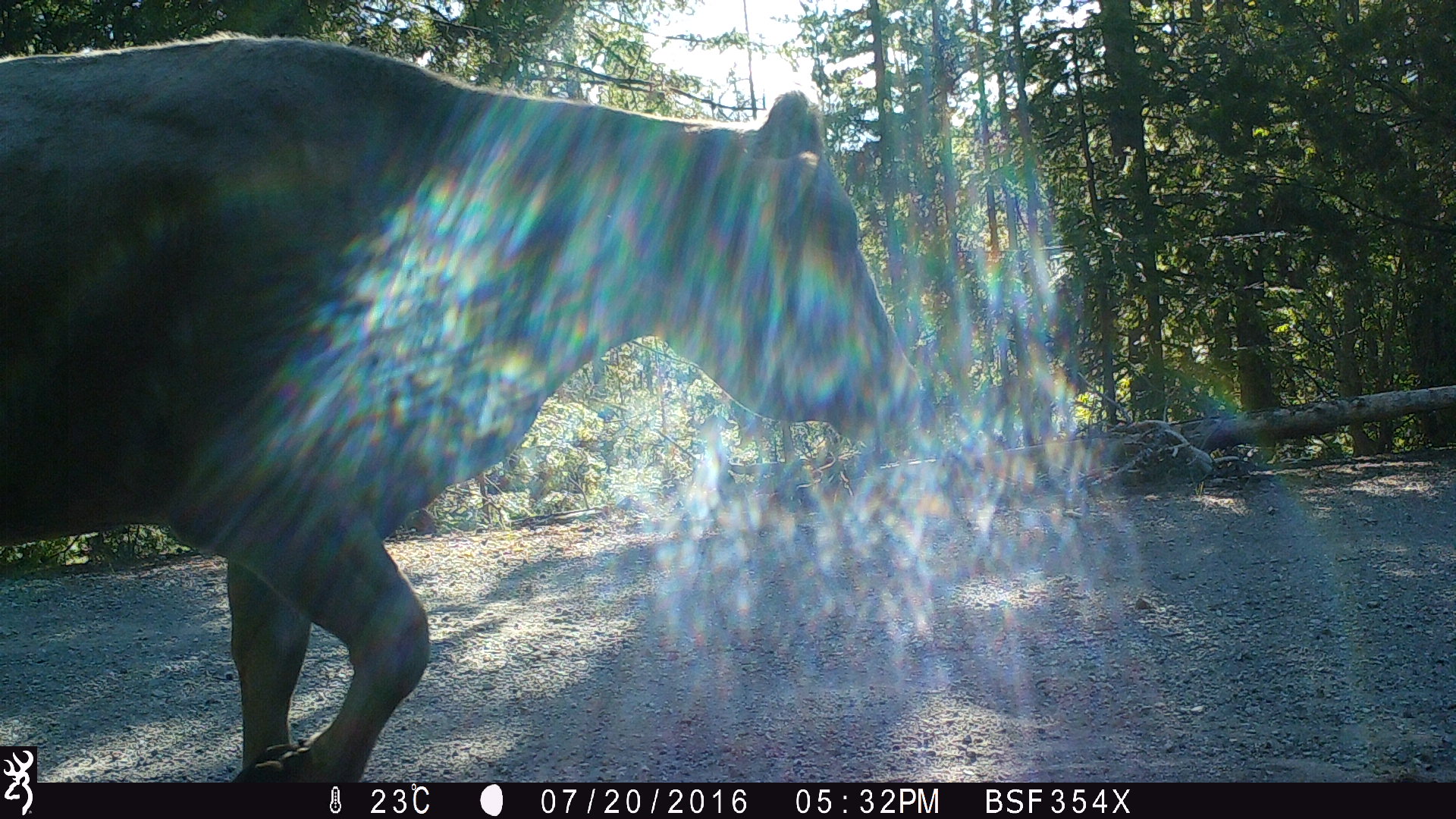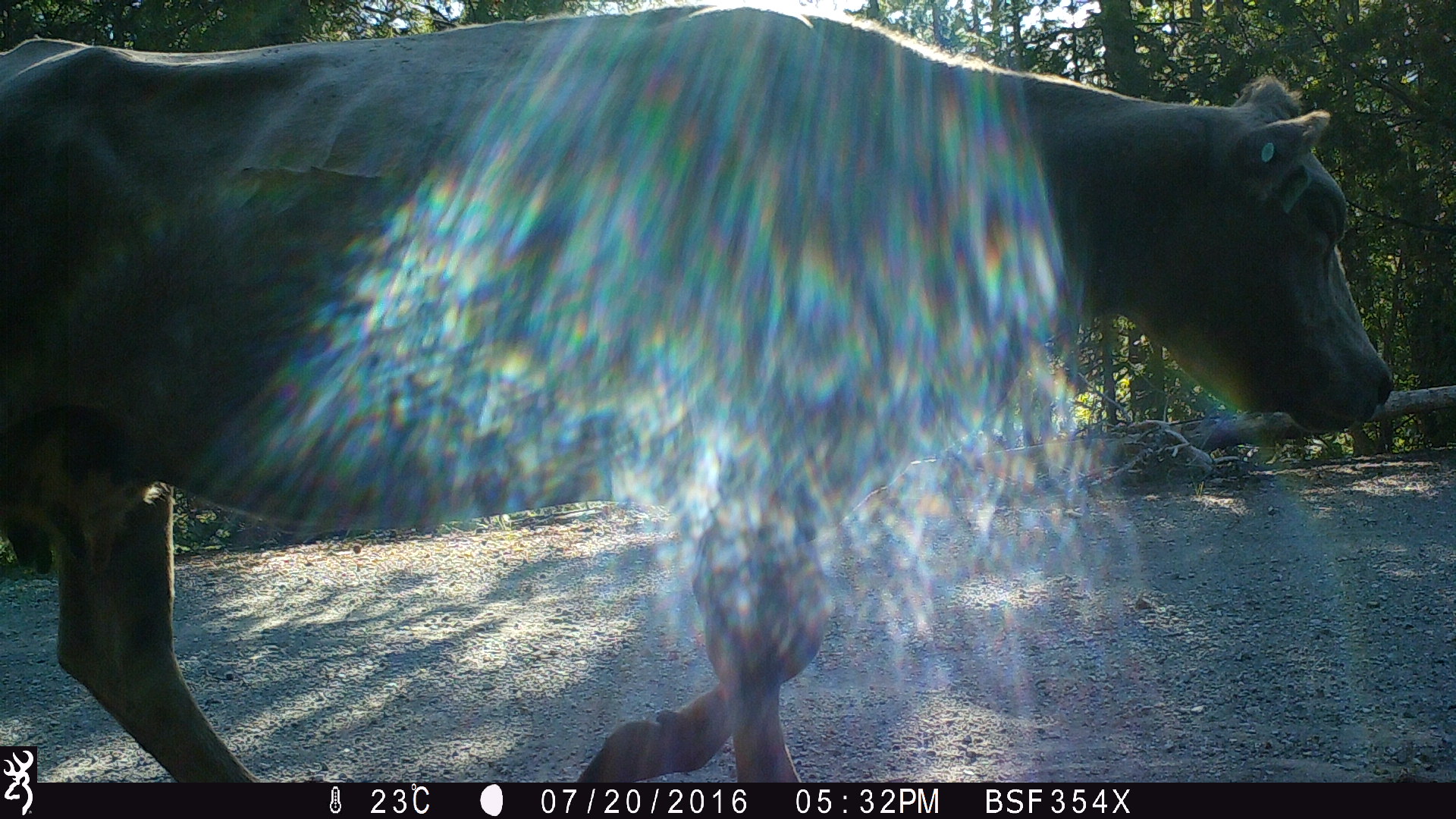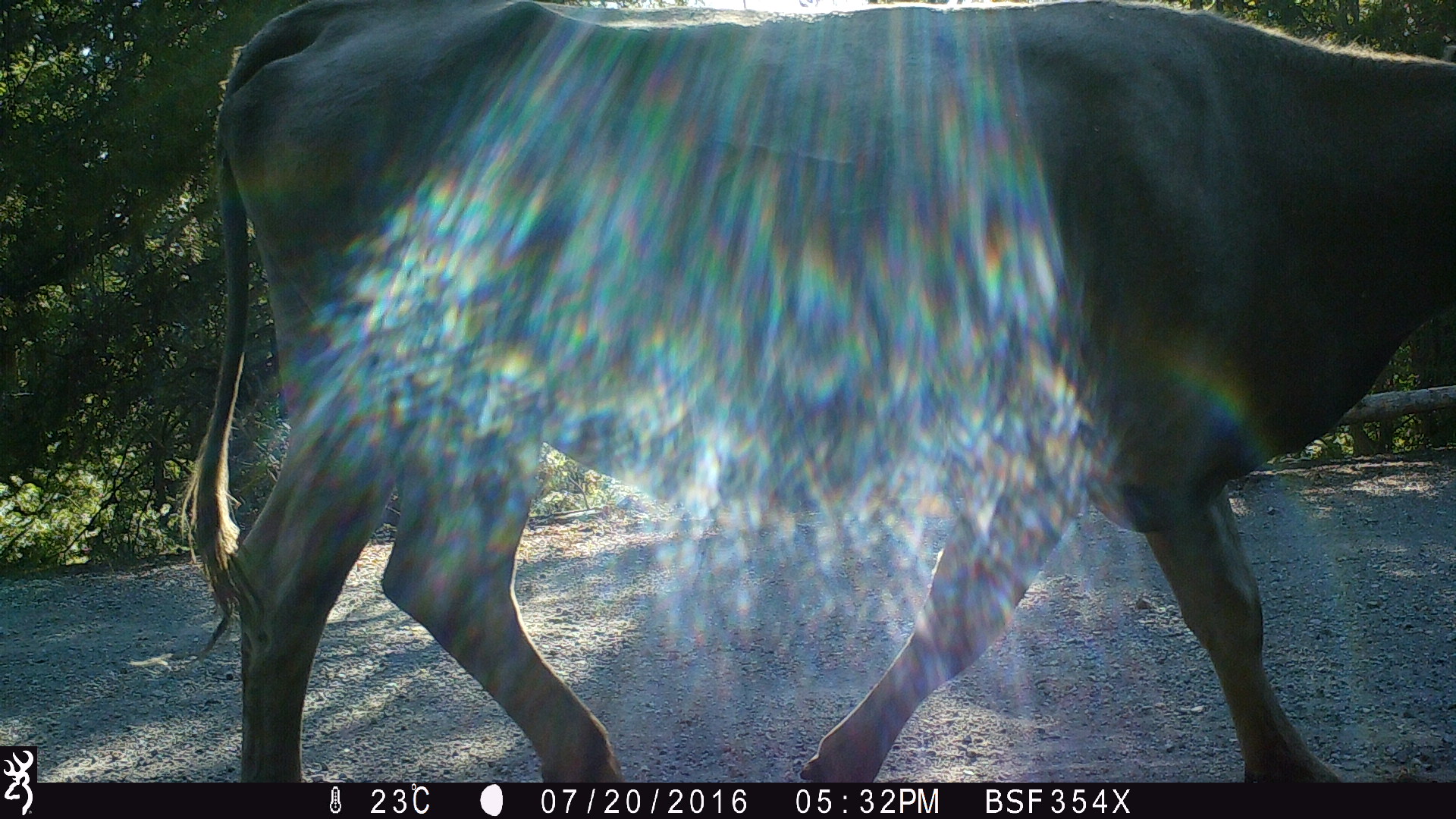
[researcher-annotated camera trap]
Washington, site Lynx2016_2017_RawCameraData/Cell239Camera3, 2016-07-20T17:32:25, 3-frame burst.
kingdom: Animalia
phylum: Chordata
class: Mammalia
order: Artiodactyla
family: Bovidae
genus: Bos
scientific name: Bos taurus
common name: domestic cattle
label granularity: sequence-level